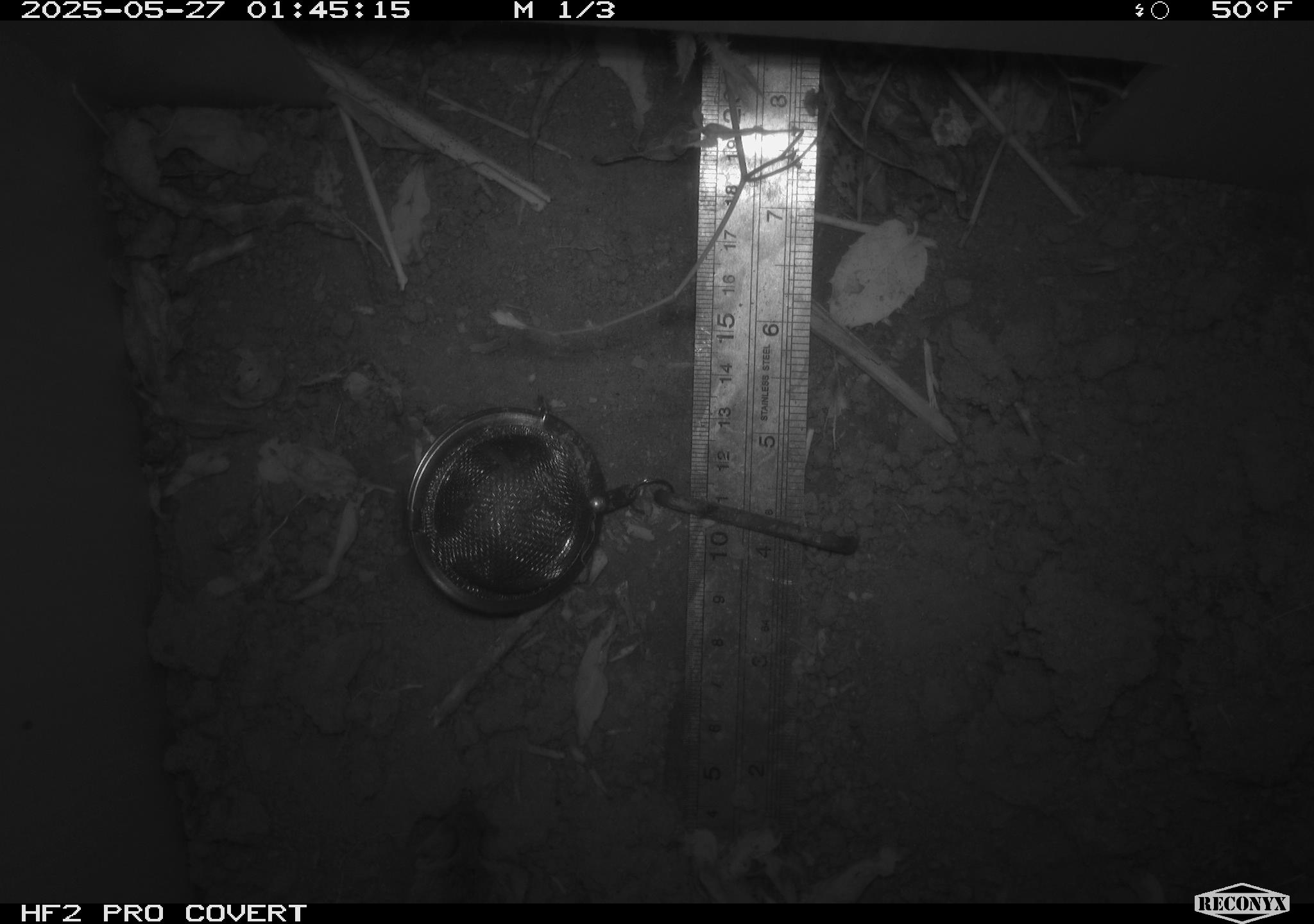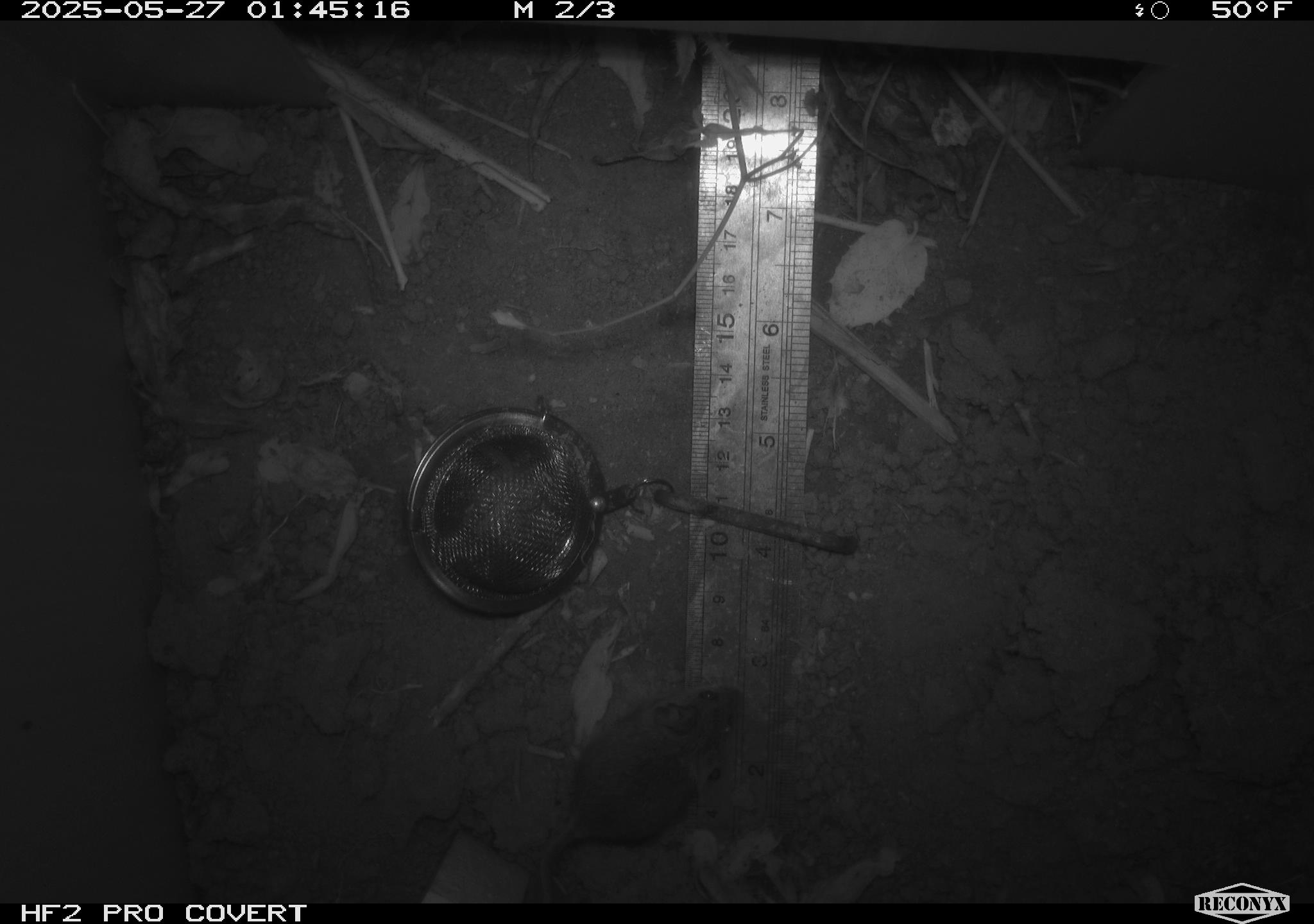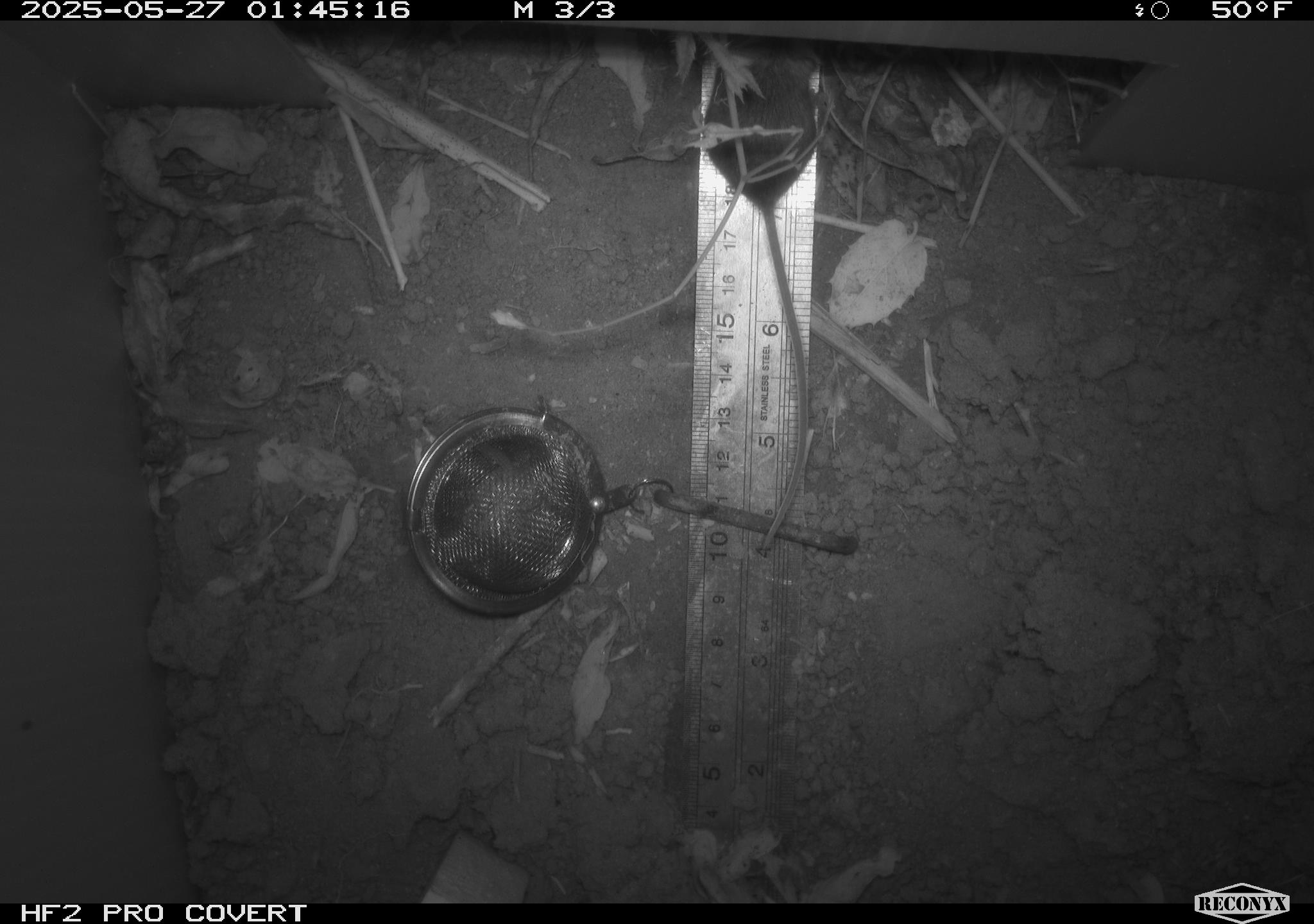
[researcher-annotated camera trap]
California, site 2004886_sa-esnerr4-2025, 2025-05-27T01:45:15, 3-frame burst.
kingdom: Animalia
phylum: Chordata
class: Mammalia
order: Rodentia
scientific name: Rodentia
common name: rodent